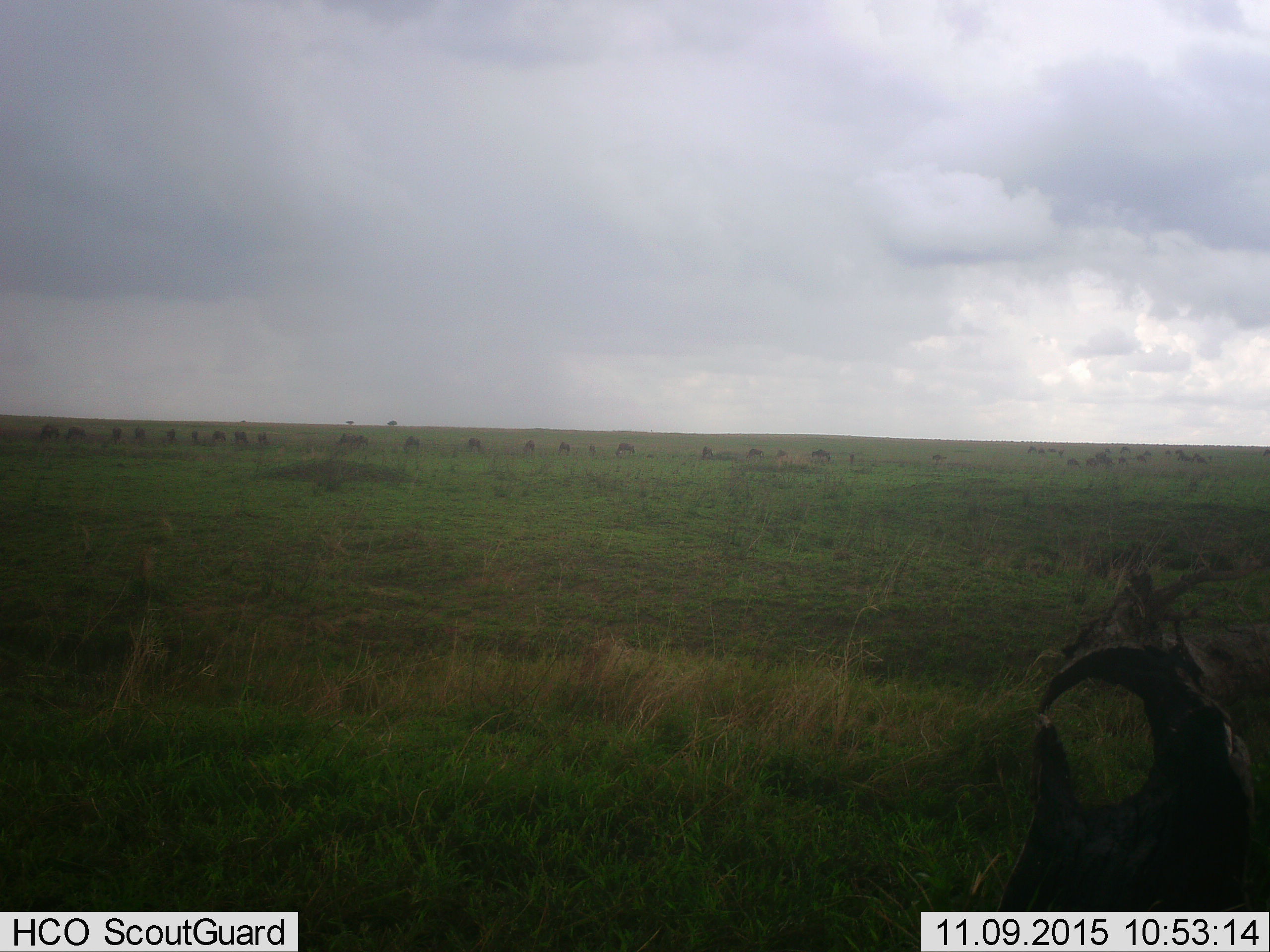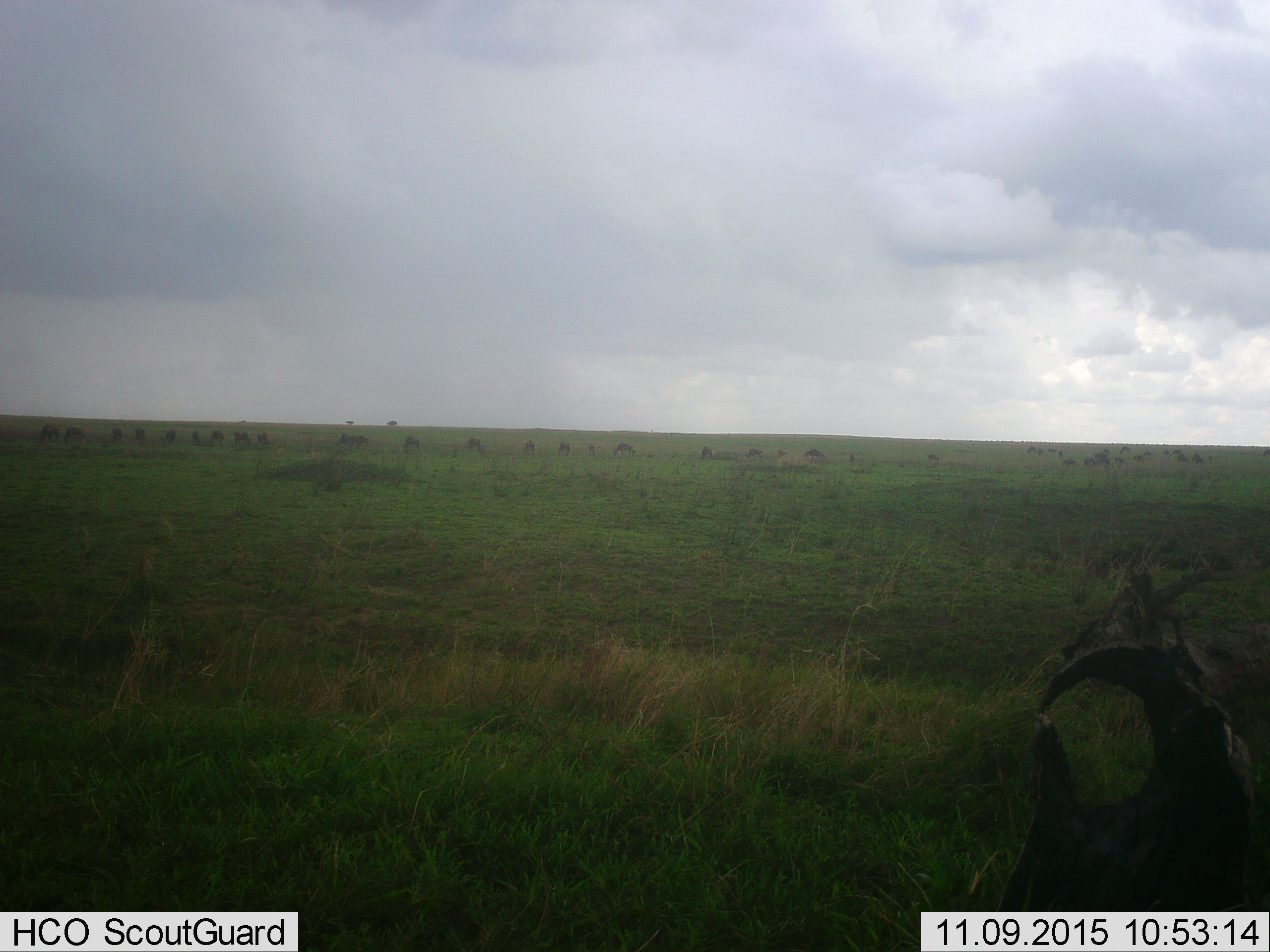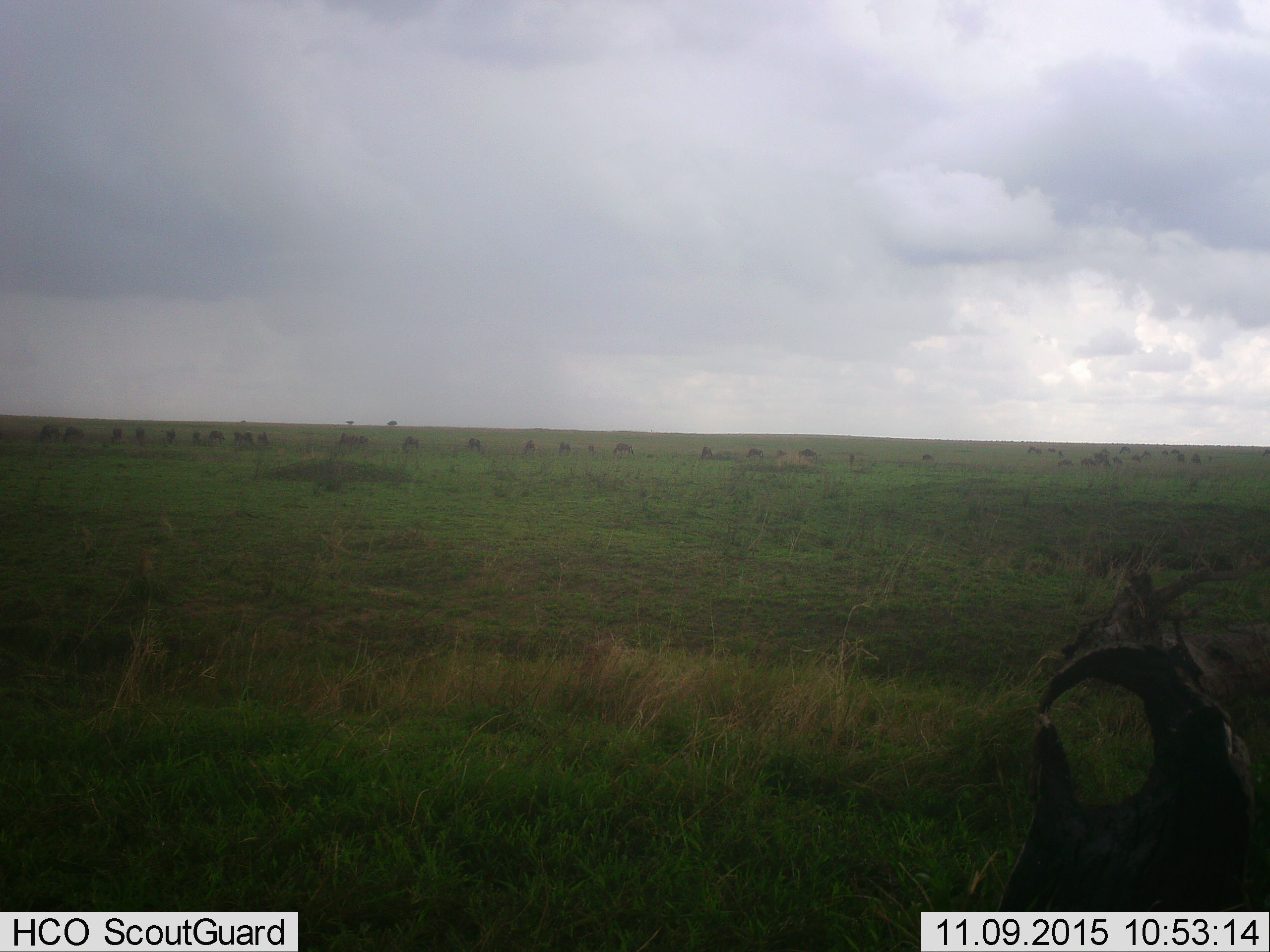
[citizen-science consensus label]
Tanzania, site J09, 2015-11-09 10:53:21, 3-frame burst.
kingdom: Animalia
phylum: Chordata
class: Mammalia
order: Artiodactyla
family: Bovidae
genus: Connochaetes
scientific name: Connochaetes taurinus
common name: blue wildebeest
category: wildebeest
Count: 11-50.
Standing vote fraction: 50%.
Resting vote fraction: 0%.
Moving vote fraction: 33%.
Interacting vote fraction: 0%.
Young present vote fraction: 0%.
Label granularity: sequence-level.